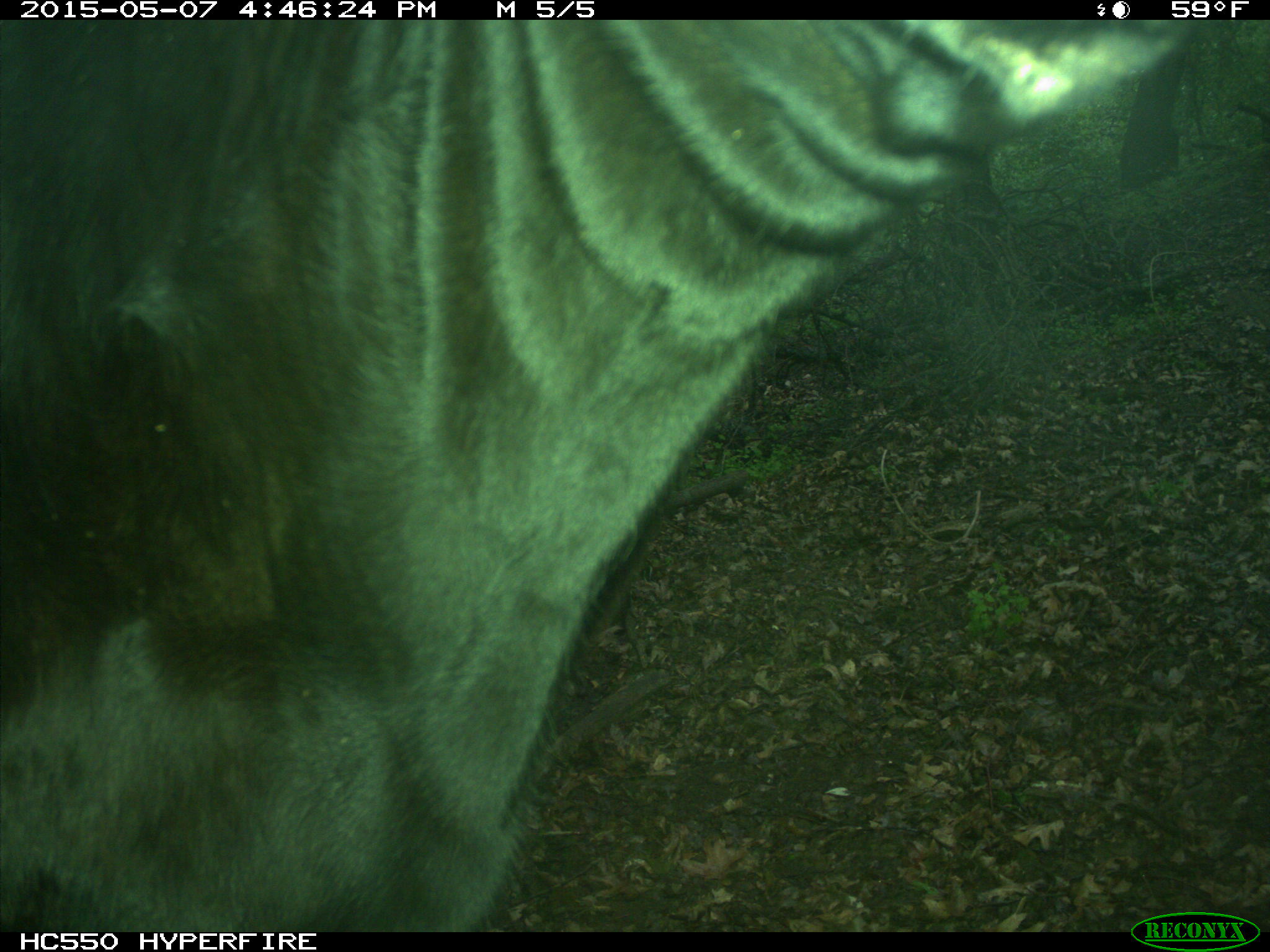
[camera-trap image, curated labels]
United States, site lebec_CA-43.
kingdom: Animalia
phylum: Chordata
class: Mammalia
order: Artiodactyla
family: Bovidae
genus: Bos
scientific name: Bos taurus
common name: domestic cow